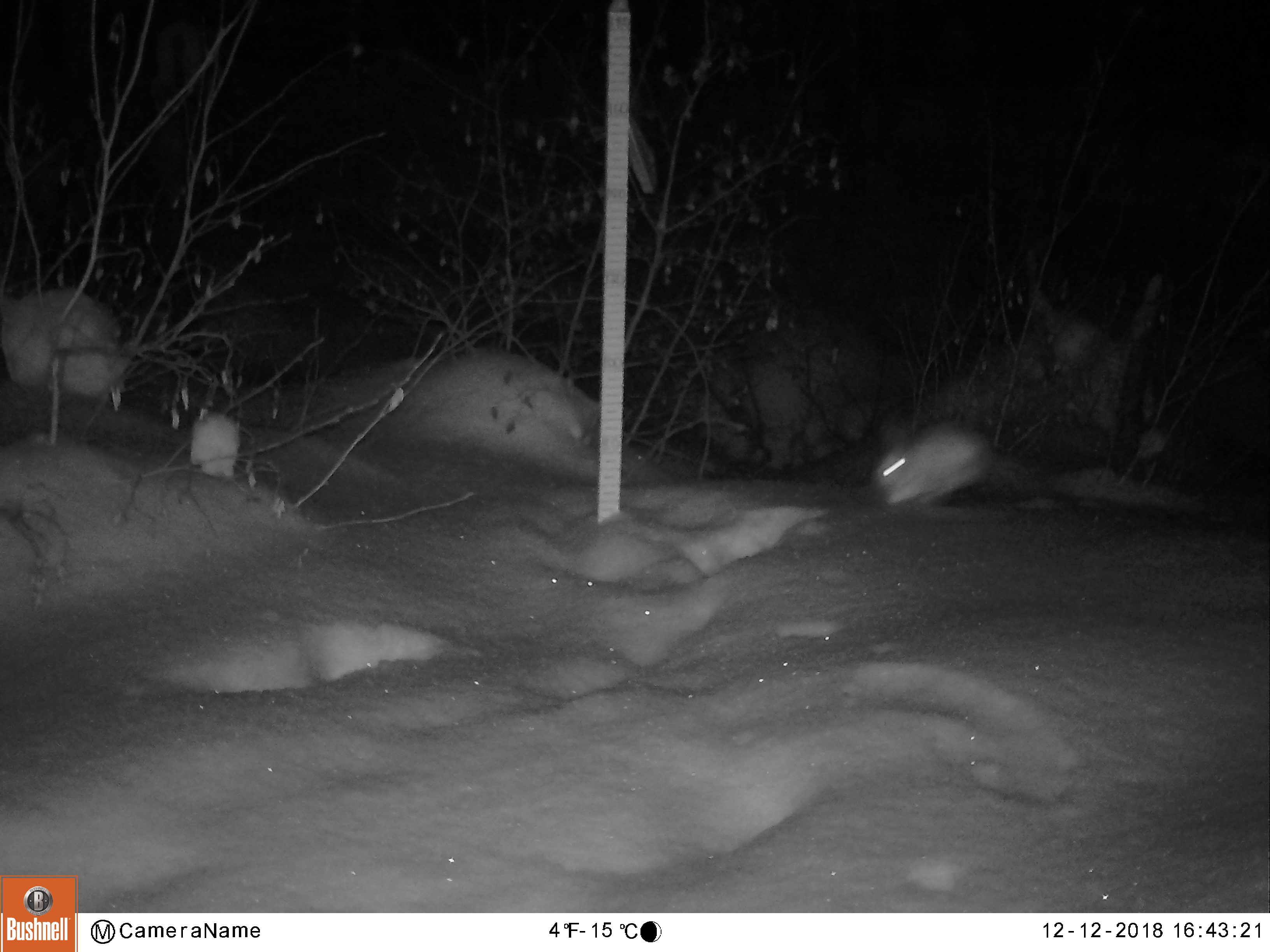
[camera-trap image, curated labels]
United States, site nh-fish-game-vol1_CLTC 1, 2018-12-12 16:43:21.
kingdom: Animalia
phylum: Chordata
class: Mammalia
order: Lagomorpha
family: Leporidae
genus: Lepus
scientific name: Lepus americanus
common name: snowshoe hare